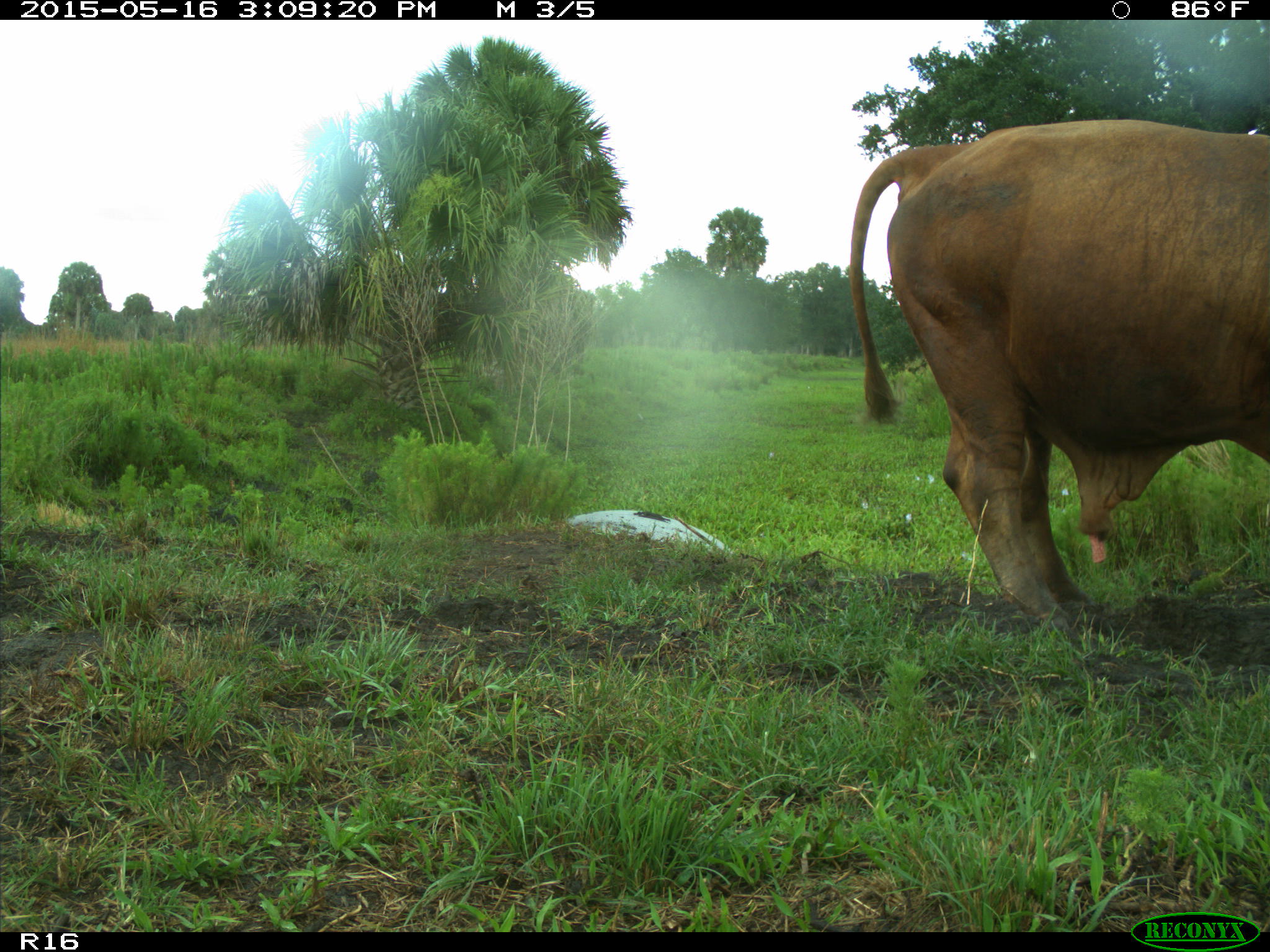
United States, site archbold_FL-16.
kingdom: Animalia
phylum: Chordata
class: Mammalia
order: Artiodactyla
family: Bovidae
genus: Bos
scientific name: Bos taurus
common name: domestic cow